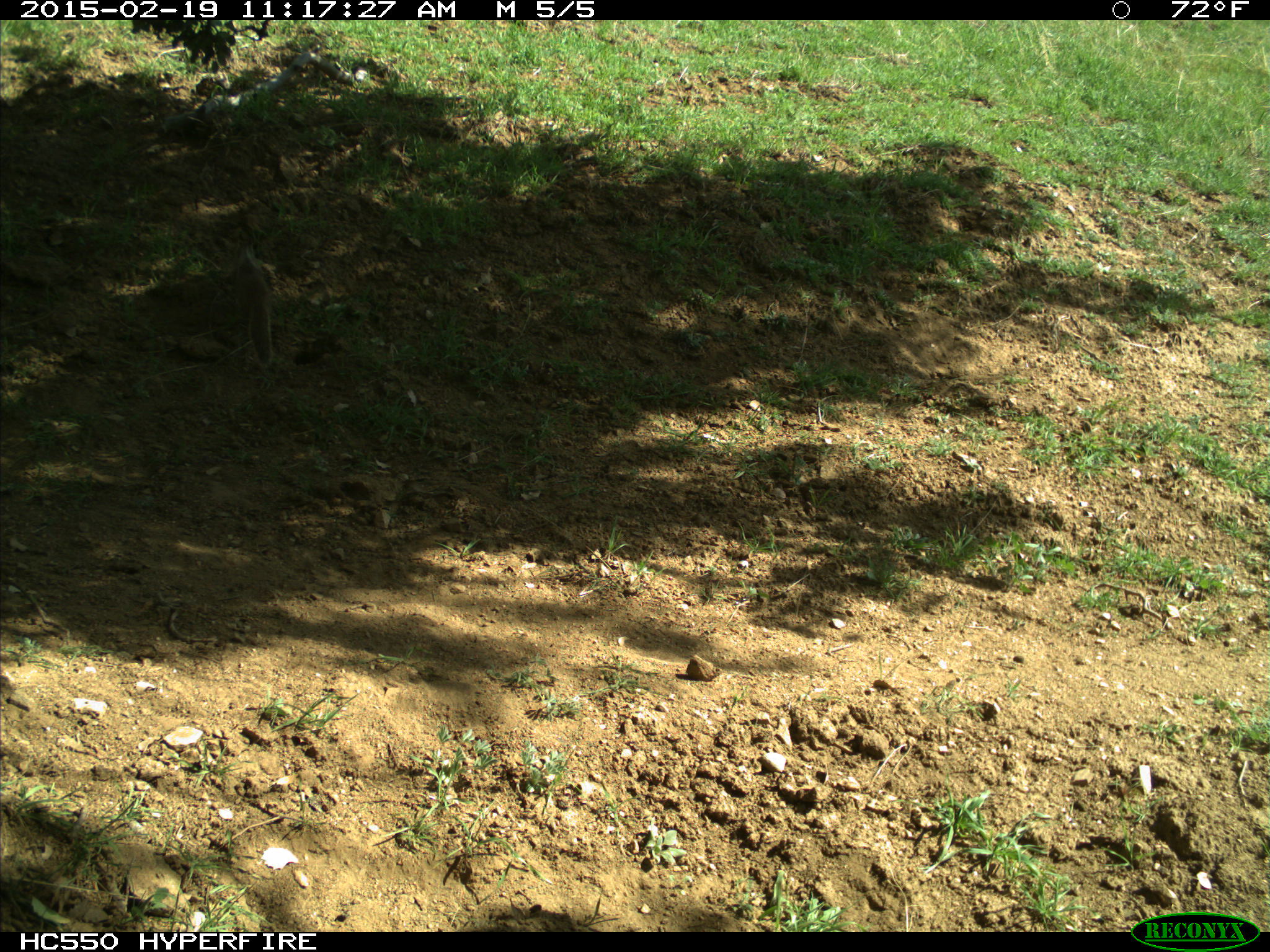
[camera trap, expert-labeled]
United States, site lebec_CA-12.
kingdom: Animalia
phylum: Chordata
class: Mammalia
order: Rodentia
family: Sciuridae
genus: Otospermophilus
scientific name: Otospermophilus beecheyi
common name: california ground squirrel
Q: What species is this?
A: Otospermophilus beecheyi (california ground squirrel).